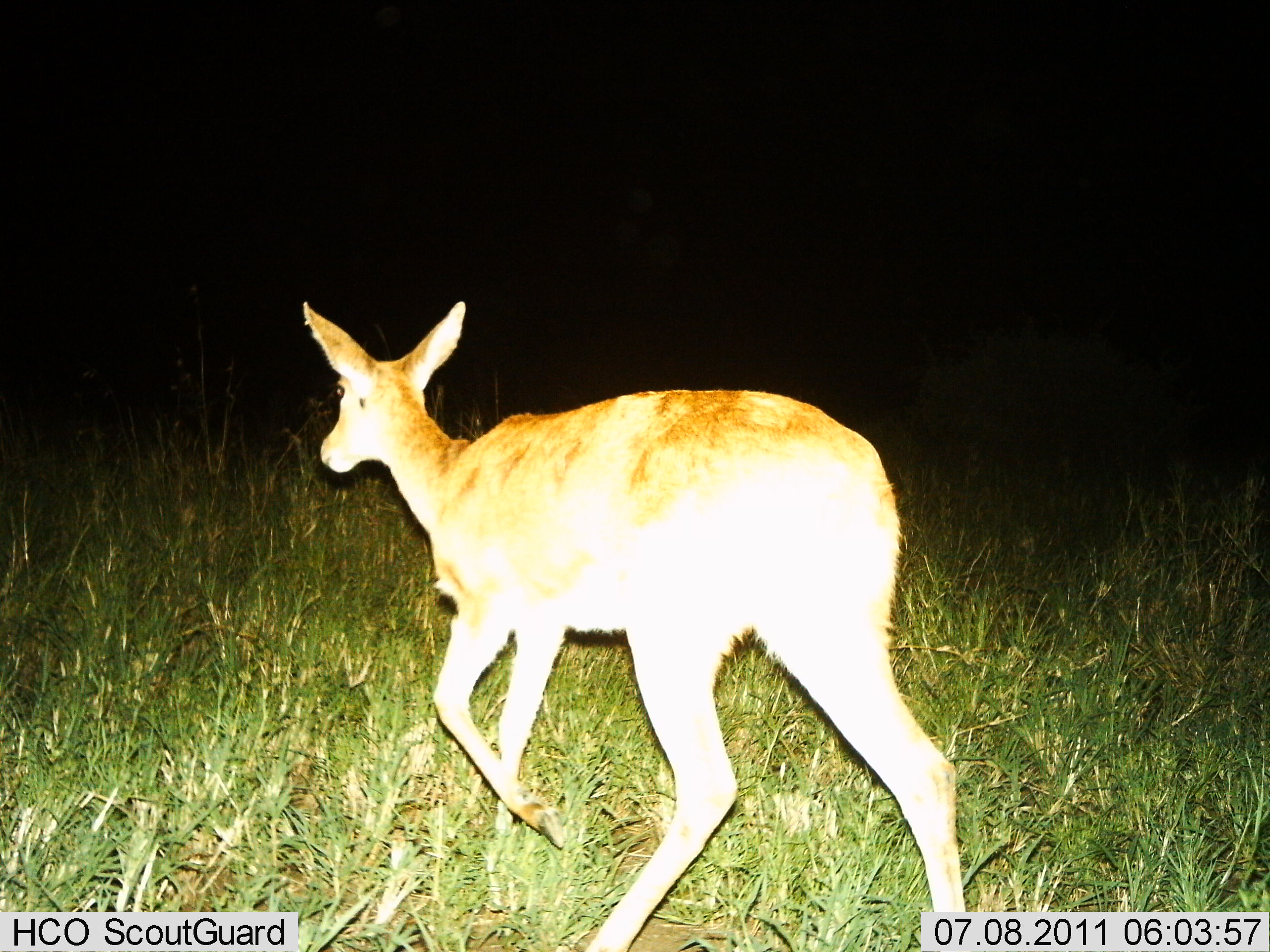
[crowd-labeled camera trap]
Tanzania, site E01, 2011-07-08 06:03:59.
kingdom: Animalia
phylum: Chordata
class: Mammalia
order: Artiodactyla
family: Bovidae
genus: Redunca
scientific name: Redunca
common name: reedbuck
Reedbuck (Redunca), count 1. Behavior (volunteer vote fractions): standing 0%, resting 0%, moving 100%, interacting 0%. Young present (vote fraction): 0%. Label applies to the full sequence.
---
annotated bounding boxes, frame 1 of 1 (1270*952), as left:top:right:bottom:
animal: 300:298:972:950